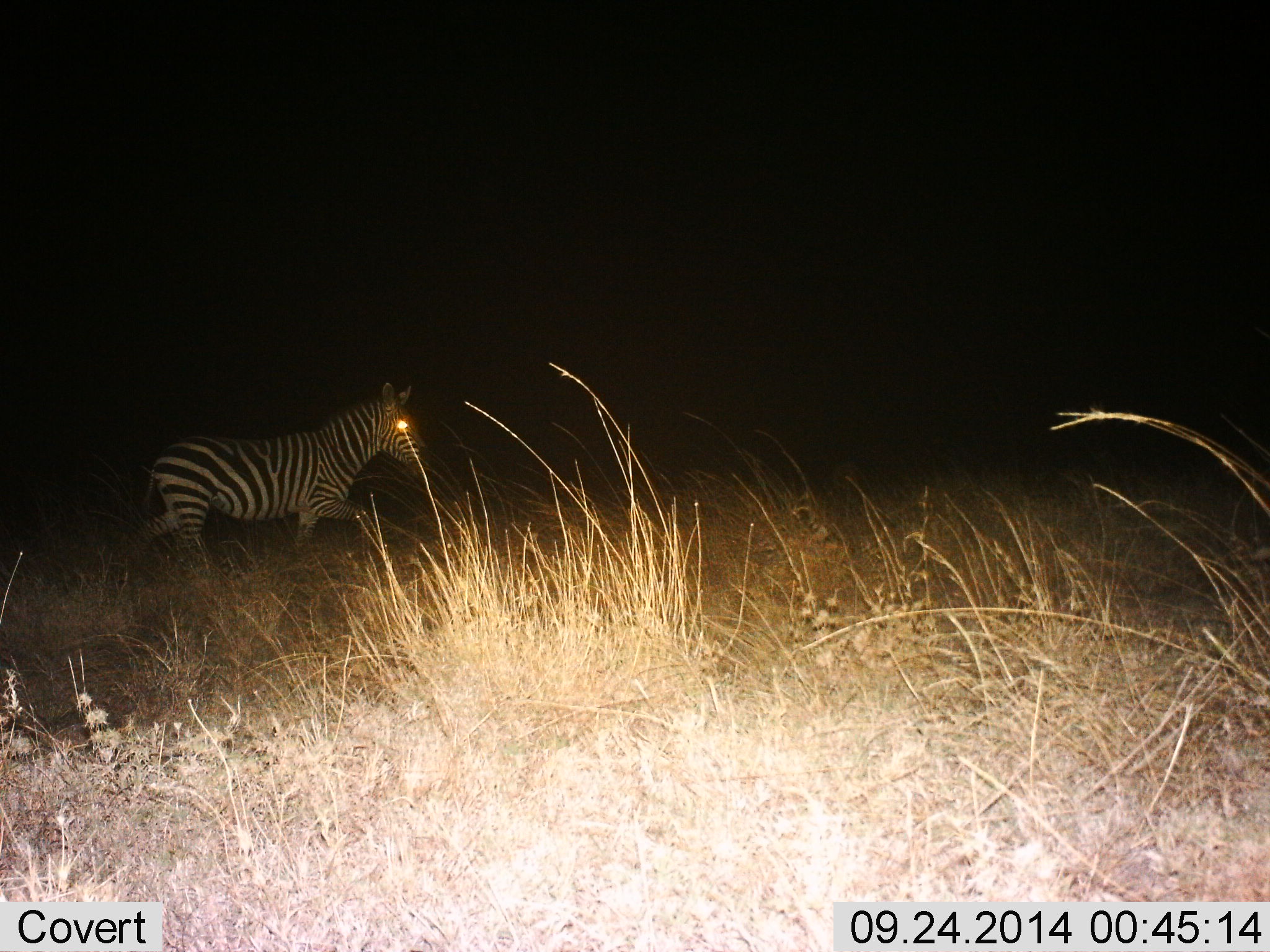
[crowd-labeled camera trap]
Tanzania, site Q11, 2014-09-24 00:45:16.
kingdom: Animalia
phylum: Chordata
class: Mammalia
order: Perissodactyla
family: Equidae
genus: Equus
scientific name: Equus quagga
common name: plains zebra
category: zebra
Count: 1.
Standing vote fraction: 0%.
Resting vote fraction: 0%.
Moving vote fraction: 100%.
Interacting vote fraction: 0%.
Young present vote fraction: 0%.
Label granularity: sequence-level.